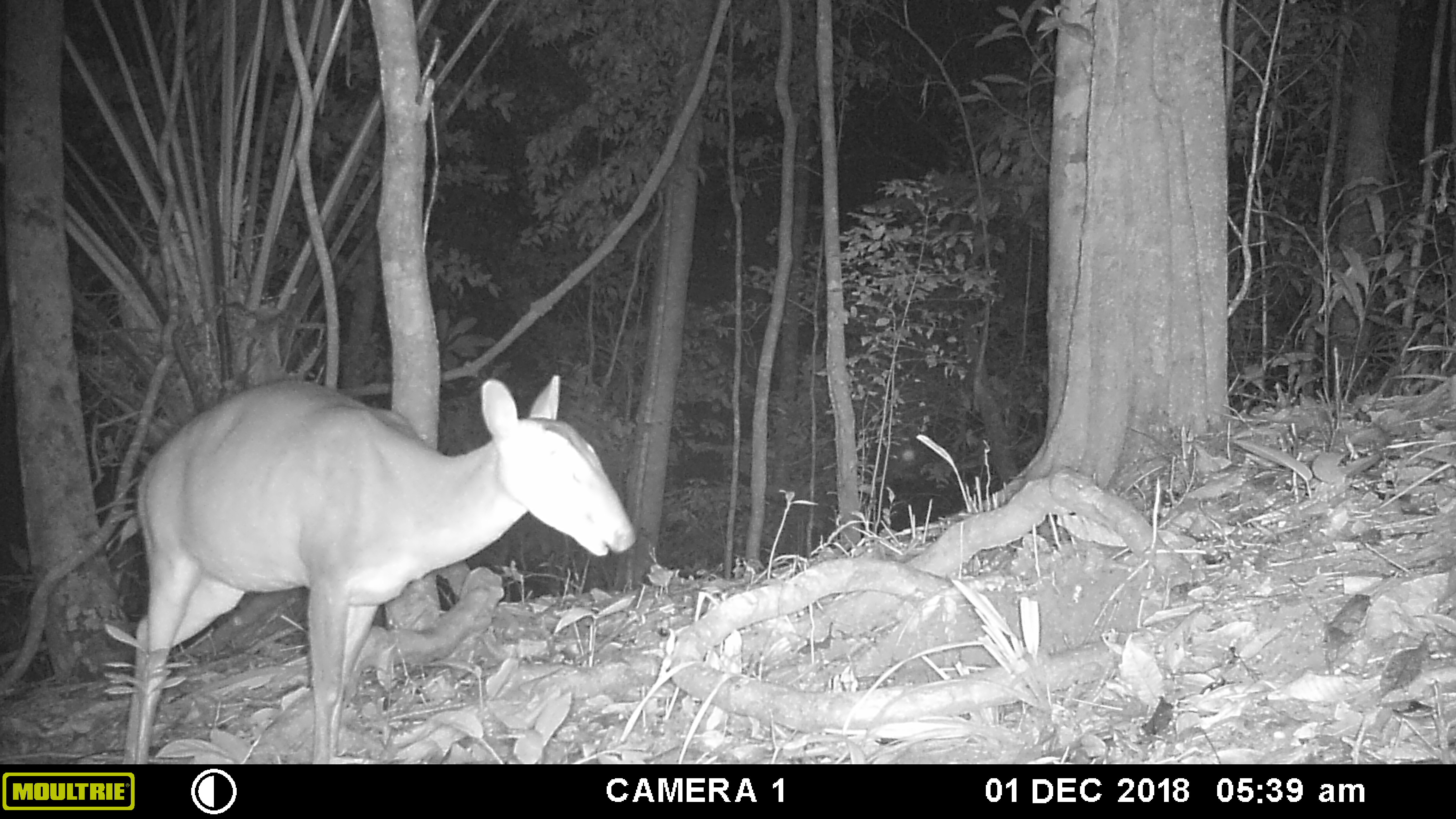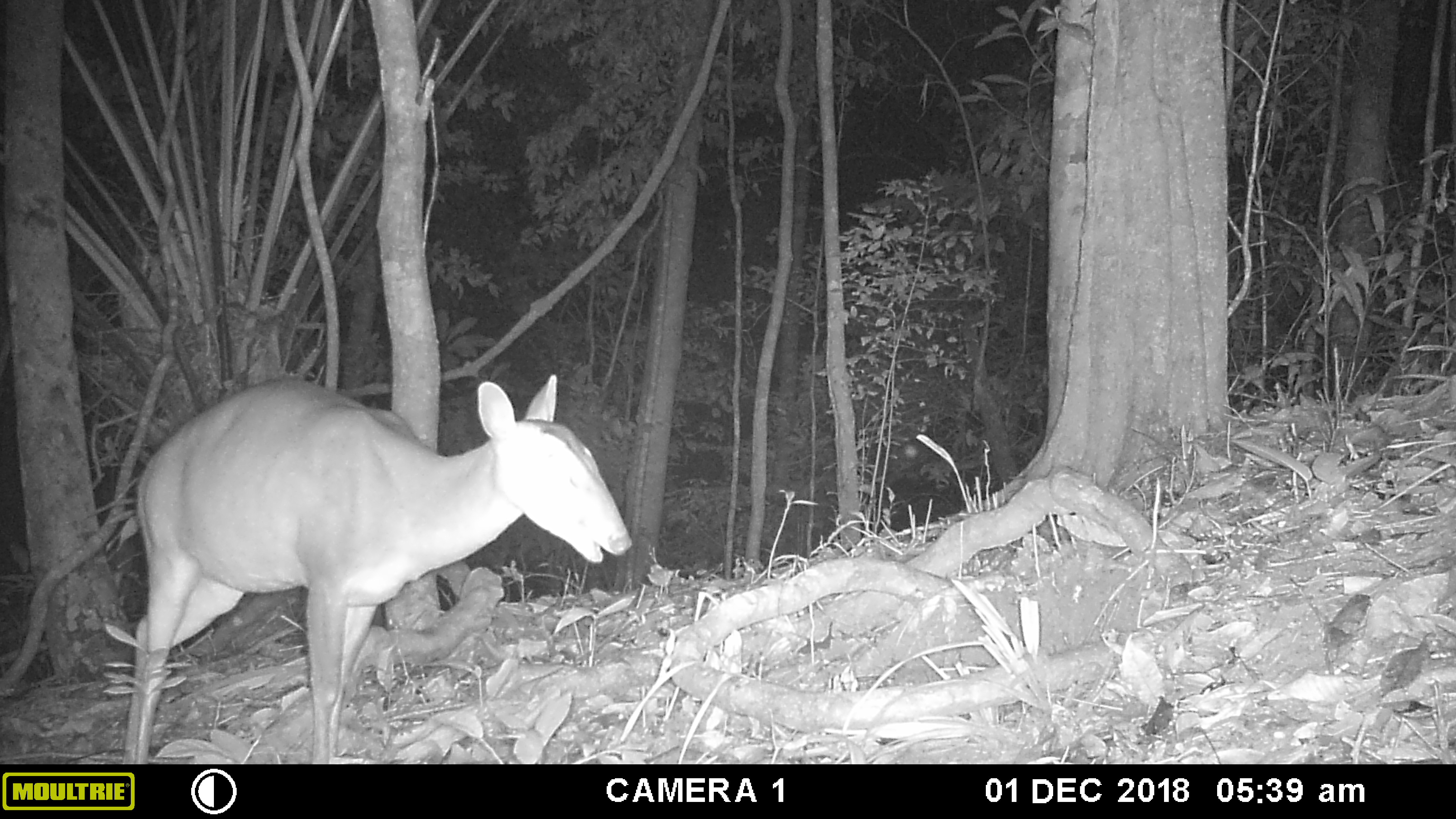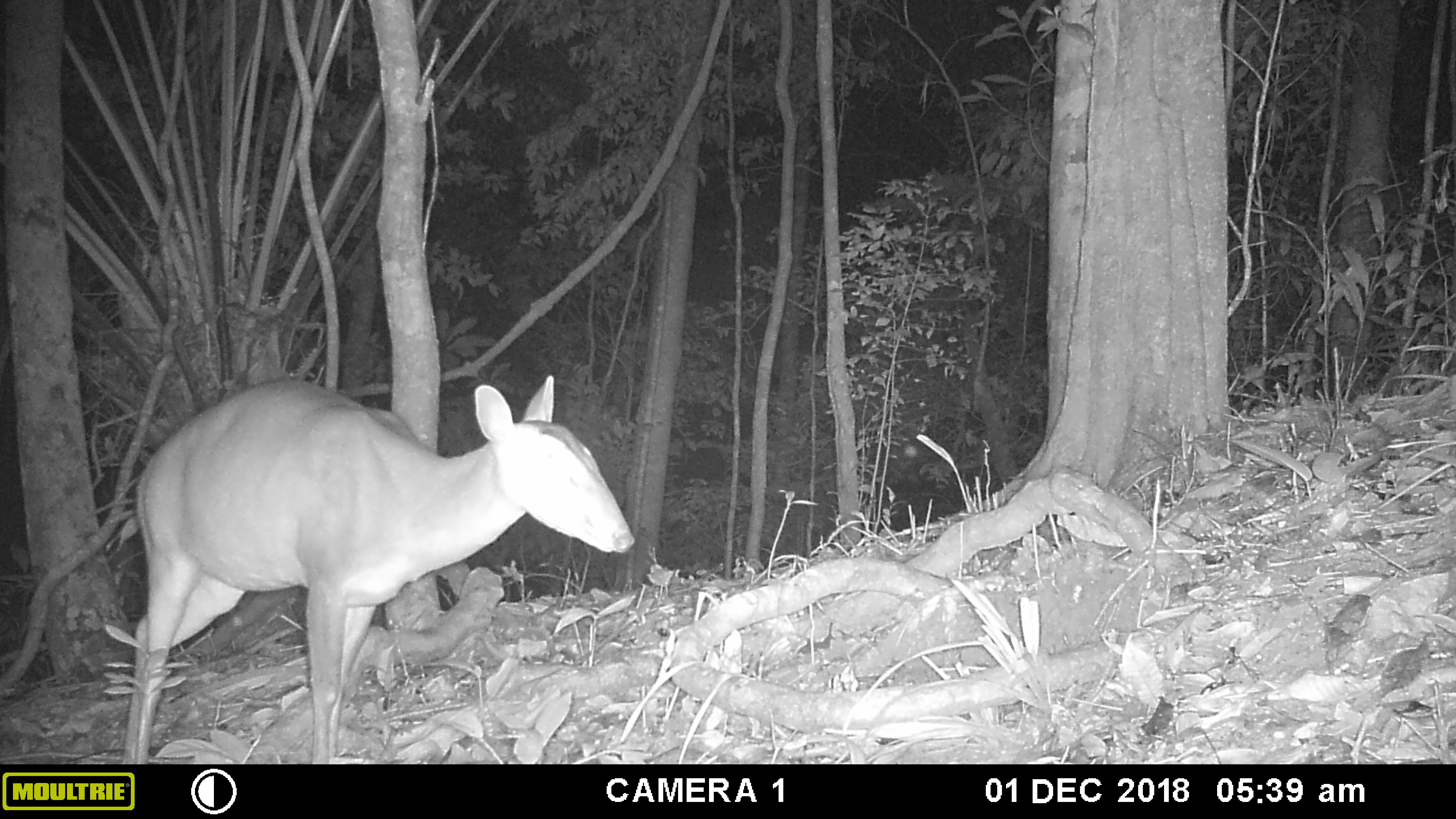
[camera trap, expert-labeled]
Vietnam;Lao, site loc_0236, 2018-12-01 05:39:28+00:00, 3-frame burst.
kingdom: Animalia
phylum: Chordata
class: Mammalia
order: Artiodactyla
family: Cervidae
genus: Muntiacus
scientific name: Muntiacus vuquangensis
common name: large-antlered muntjac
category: large antlered muntjac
Large antlered muntjac (large-antlered muntjac) (Muntiacus vuquangensis). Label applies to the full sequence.